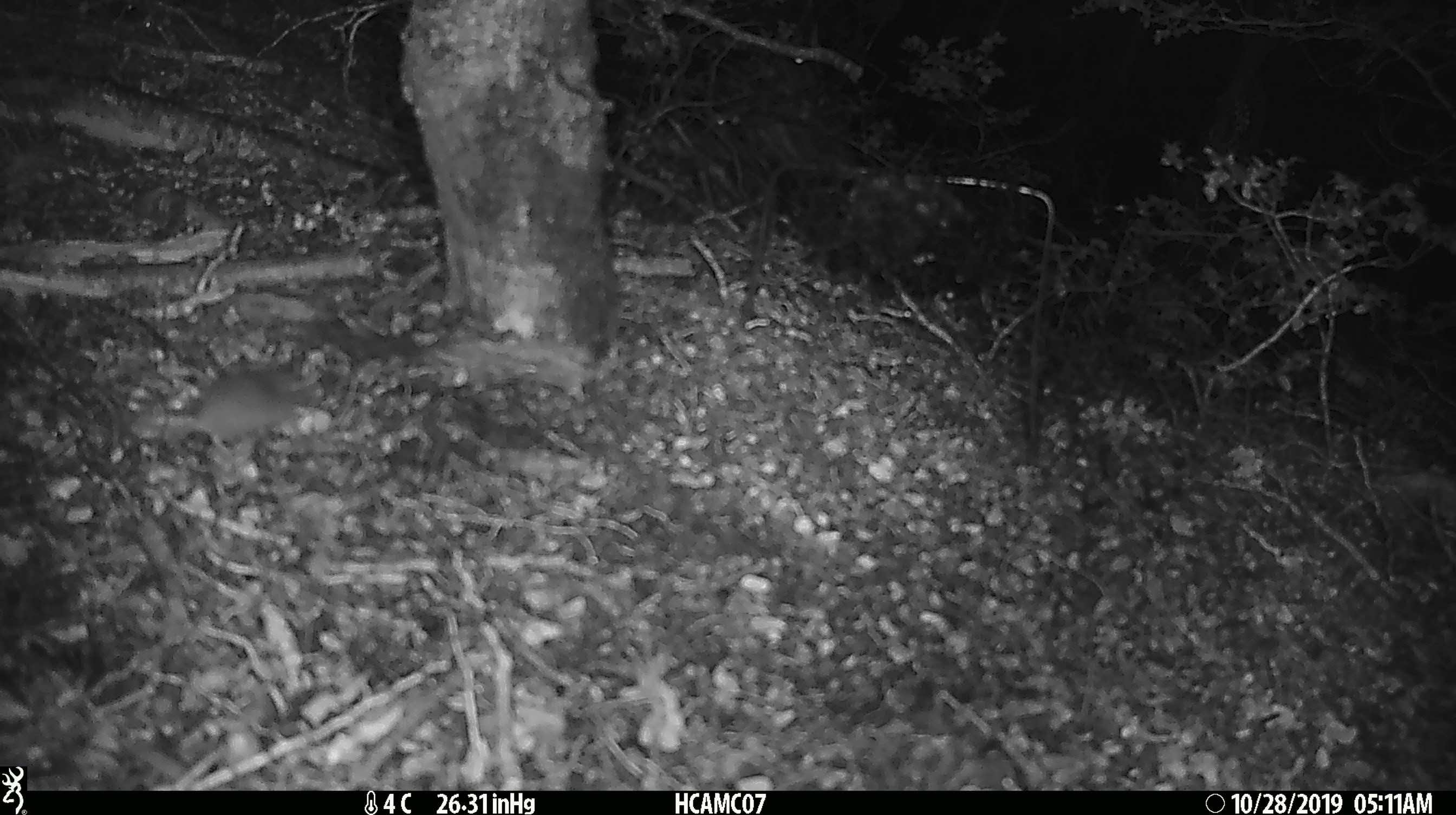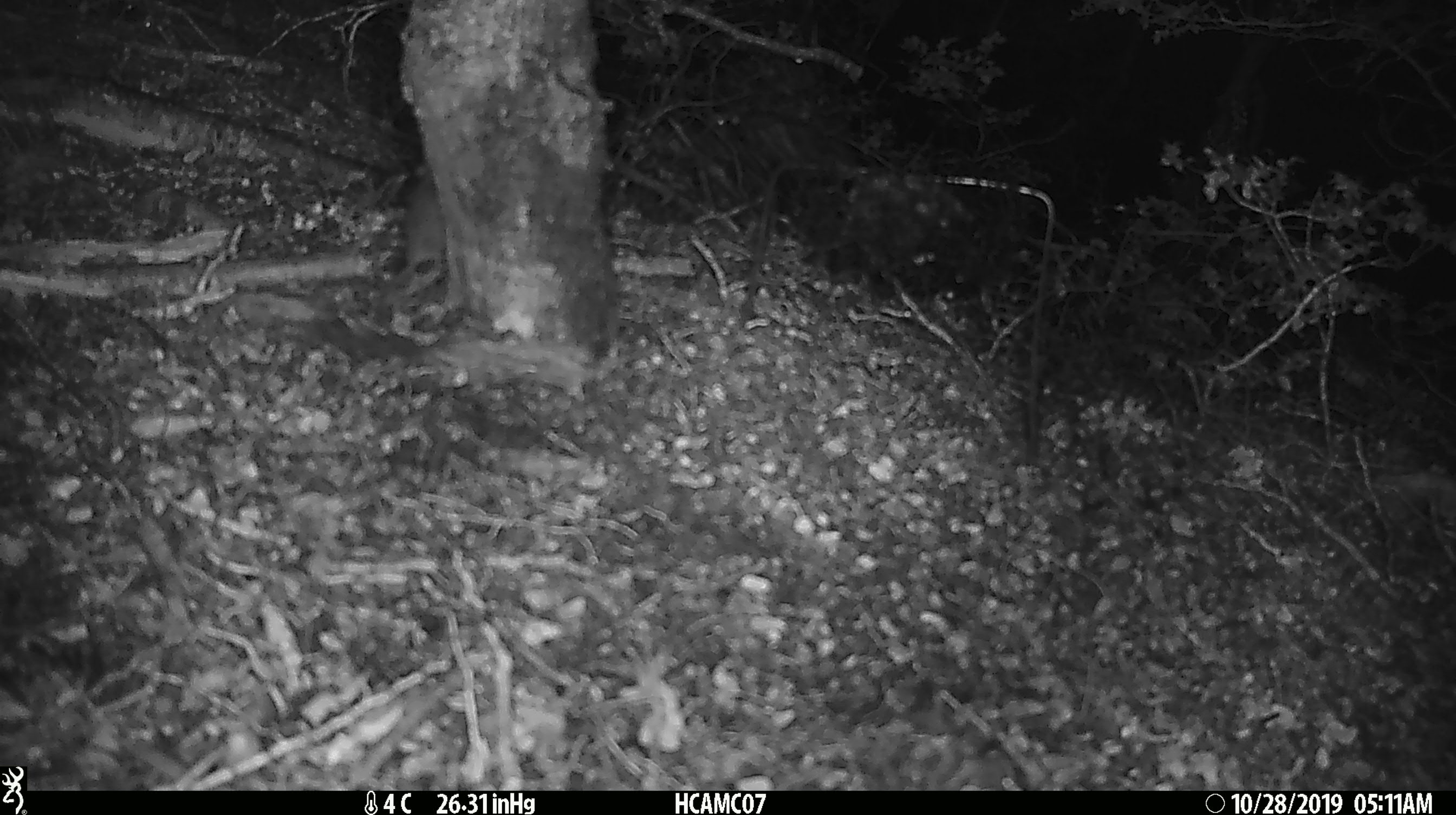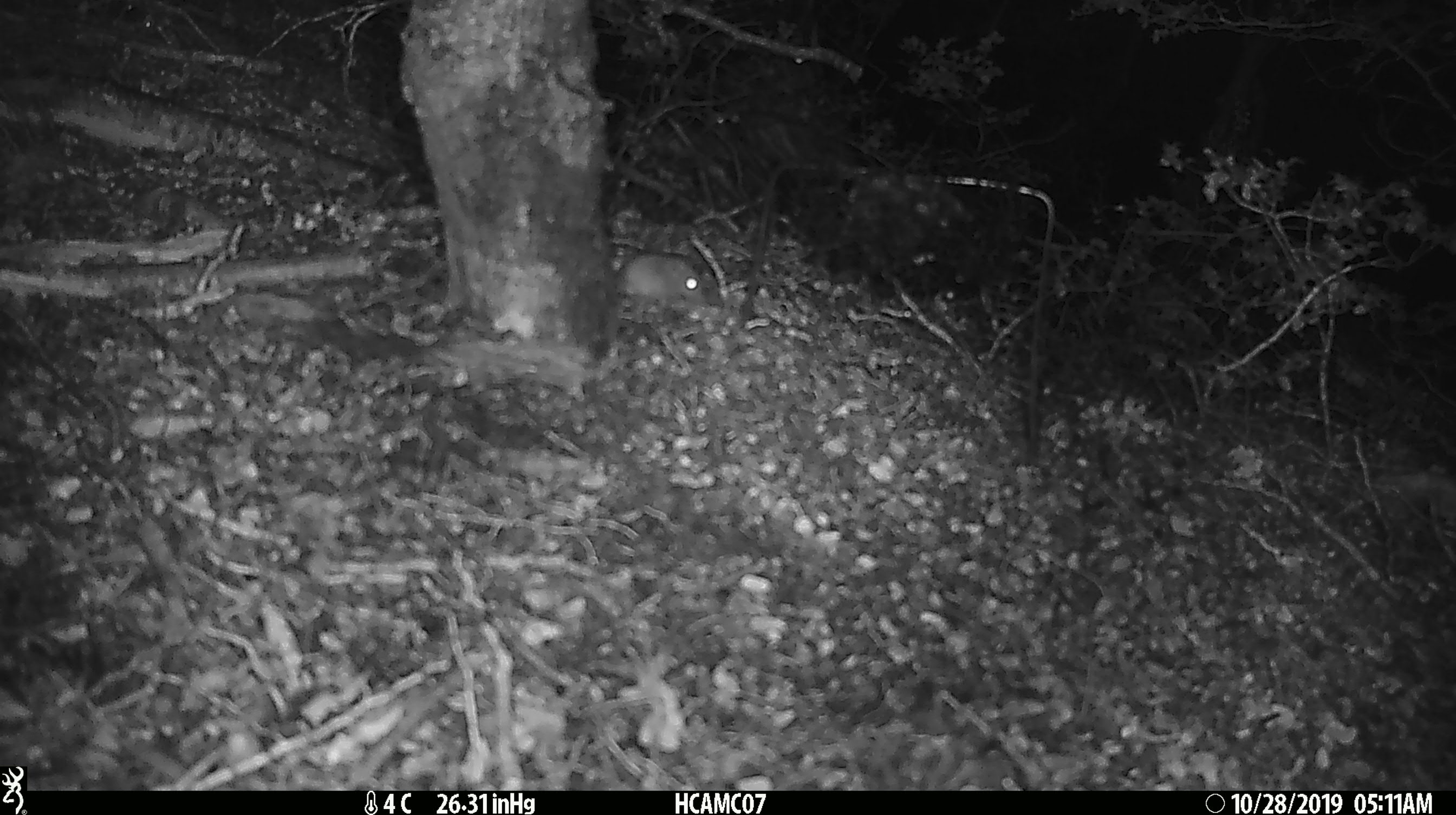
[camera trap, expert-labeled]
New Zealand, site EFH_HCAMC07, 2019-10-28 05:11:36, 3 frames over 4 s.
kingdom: Animalia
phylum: Chordata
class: Mammalia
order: Rodentia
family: Muridae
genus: Mus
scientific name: Mus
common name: mouse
Mouse (Mus).